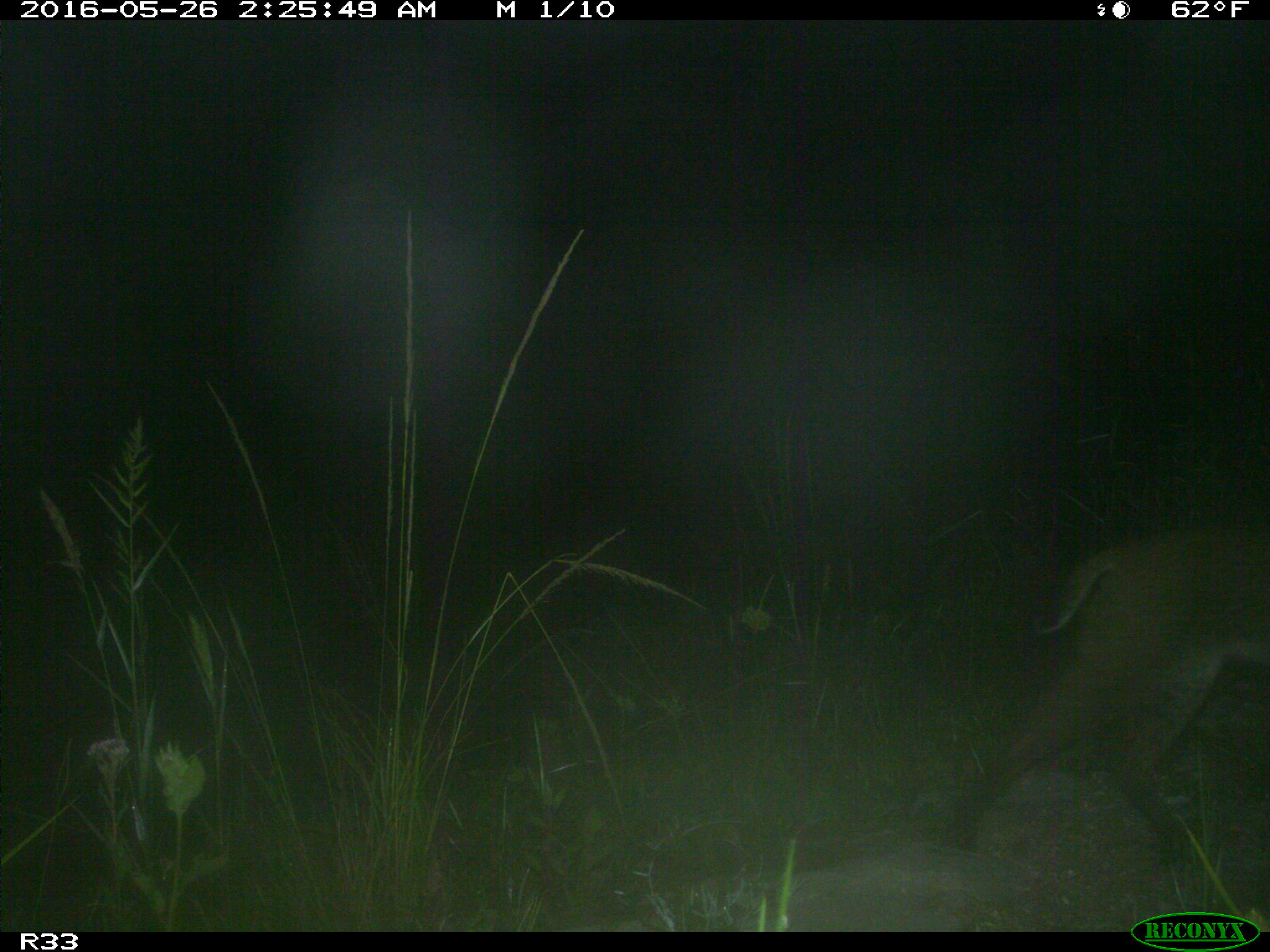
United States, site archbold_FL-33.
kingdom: Animalia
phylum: Chordata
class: Mammalia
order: Carnivora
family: Felidae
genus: Lynx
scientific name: Lynx rufus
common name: bobcat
Lynx rufus (bobcat).